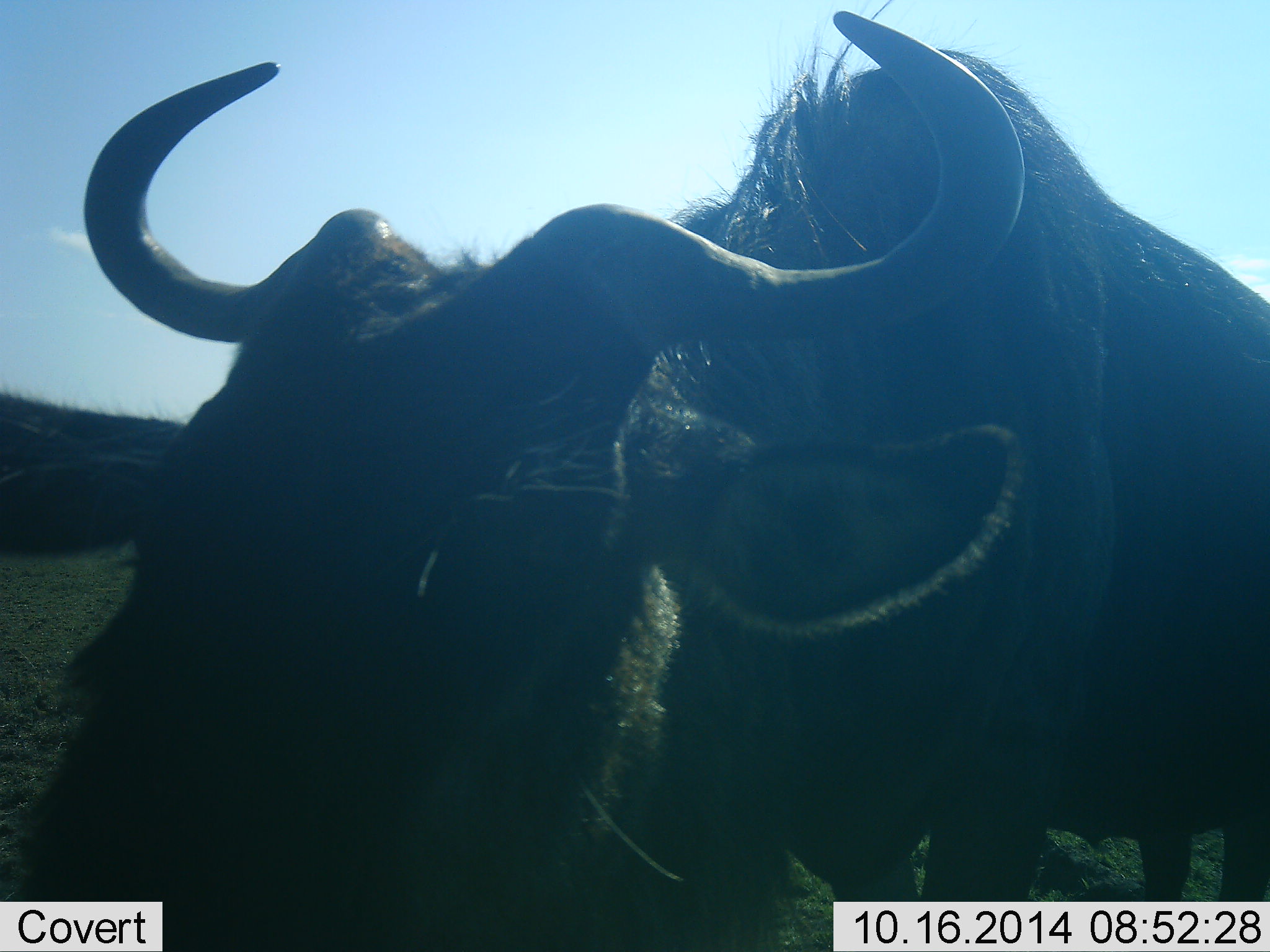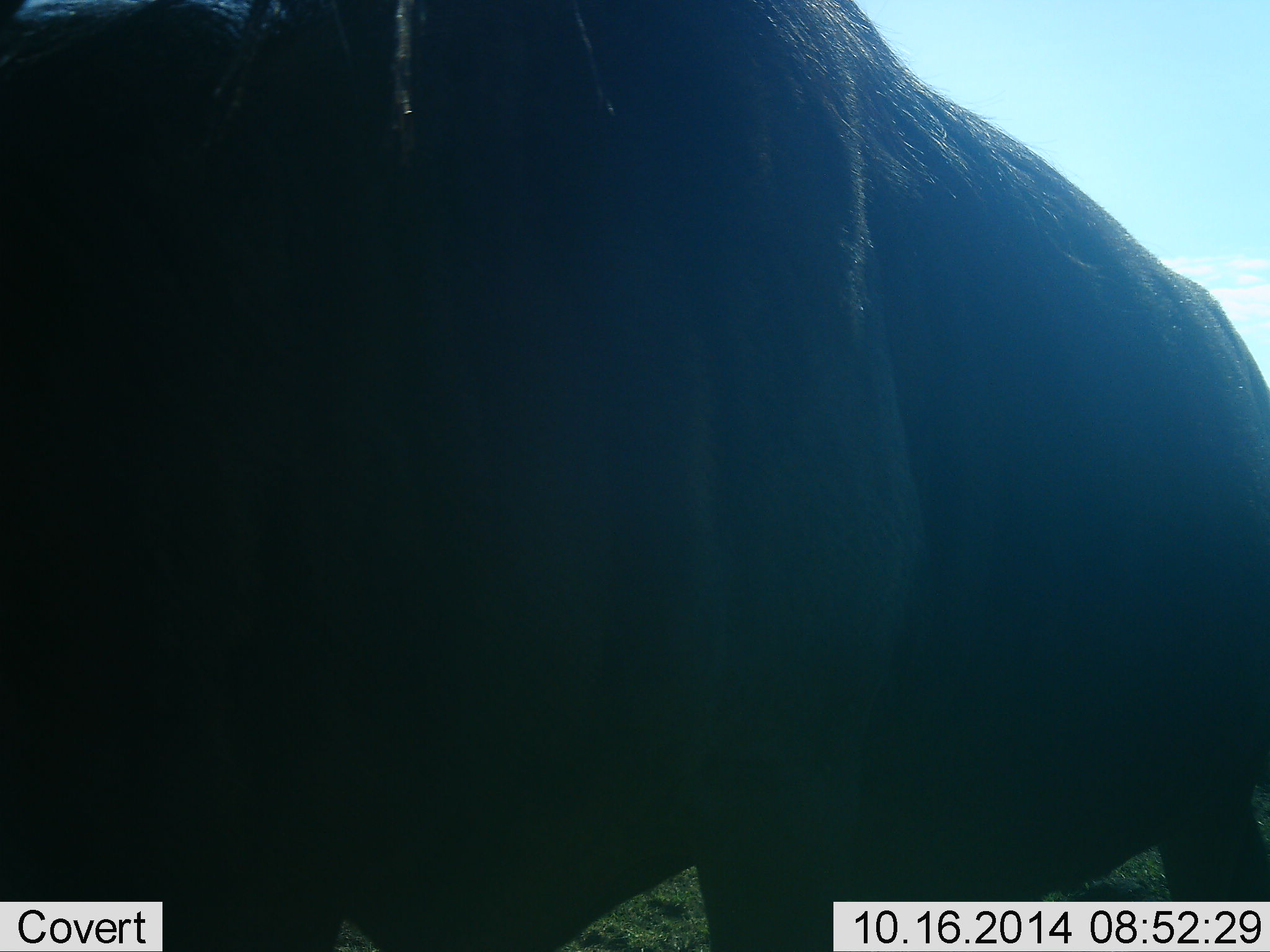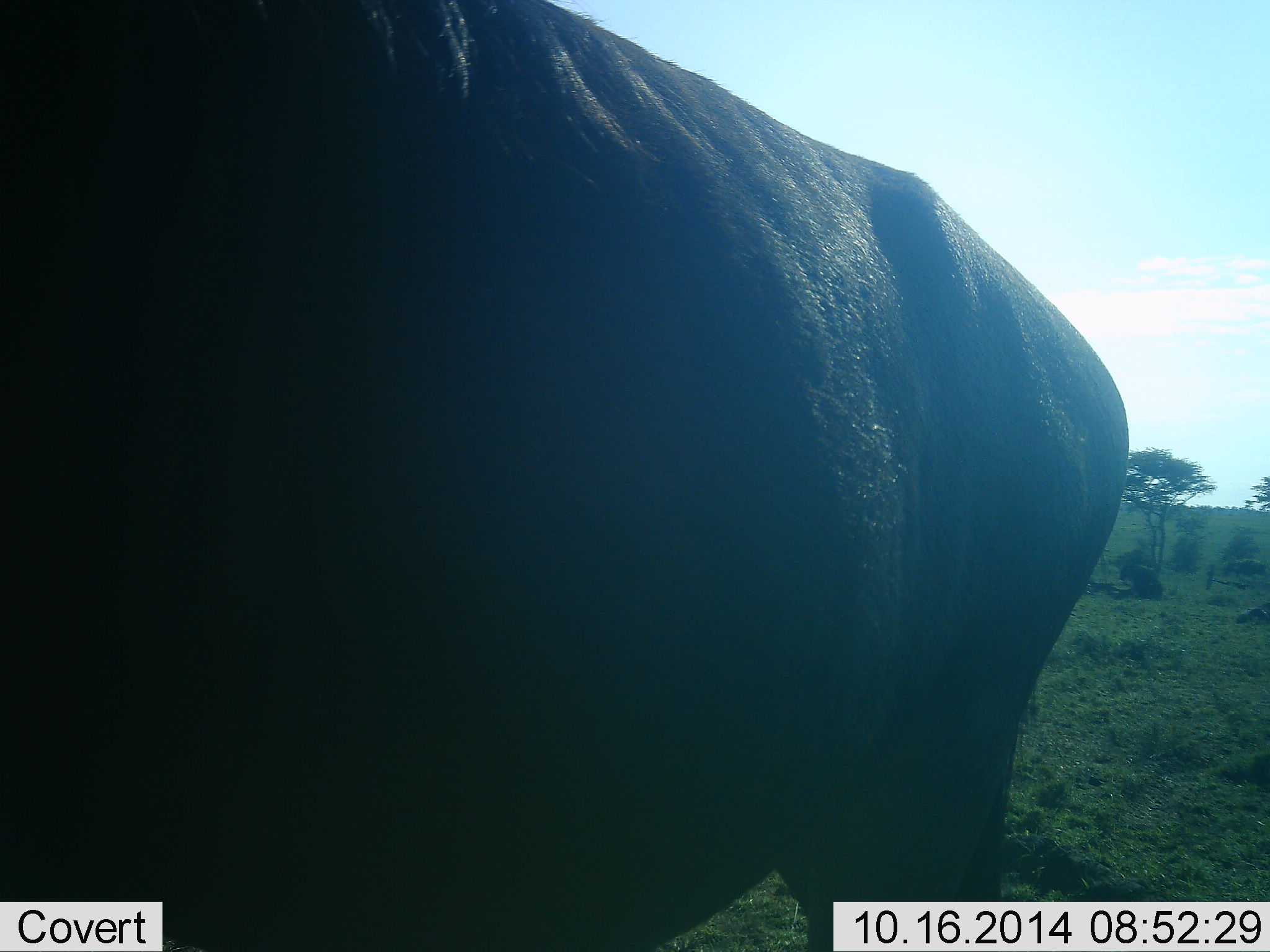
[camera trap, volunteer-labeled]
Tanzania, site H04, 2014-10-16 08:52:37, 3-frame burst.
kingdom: Animalia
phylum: Chordata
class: Mammalia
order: Artiodactyla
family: Bovidae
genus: Connochaetes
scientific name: Connochaetes taurinus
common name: blue wildebeest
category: wildebeest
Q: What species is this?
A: Wildebeest (blue wildebeest) (Connochaetes taurinus).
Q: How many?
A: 1.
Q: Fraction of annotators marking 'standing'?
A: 30%.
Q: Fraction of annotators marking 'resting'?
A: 0%.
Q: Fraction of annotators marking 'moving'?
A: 70%.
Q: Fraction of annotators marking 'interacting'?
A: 10%.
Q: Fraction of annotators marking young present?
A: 0%.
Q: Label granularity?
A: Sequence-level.